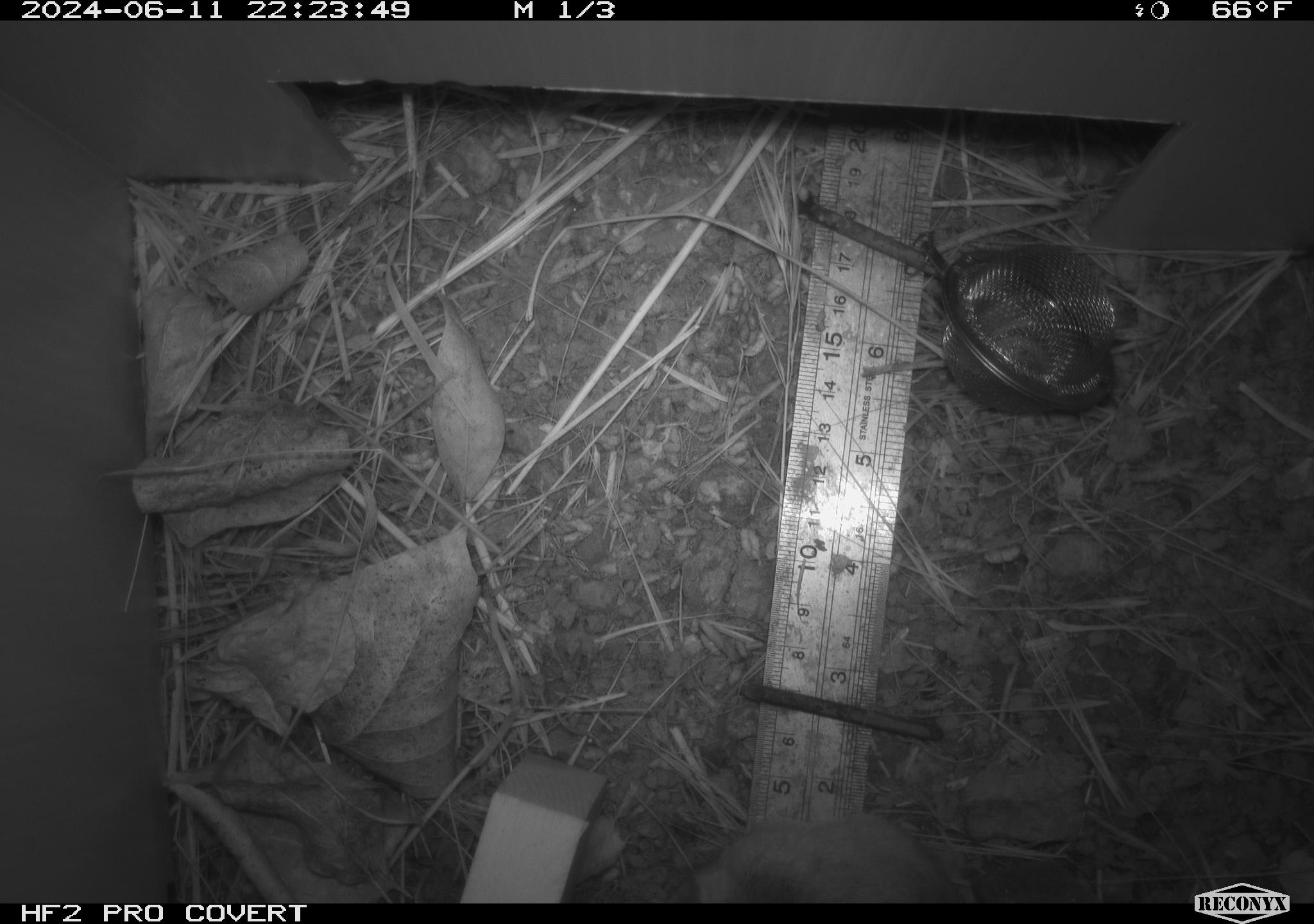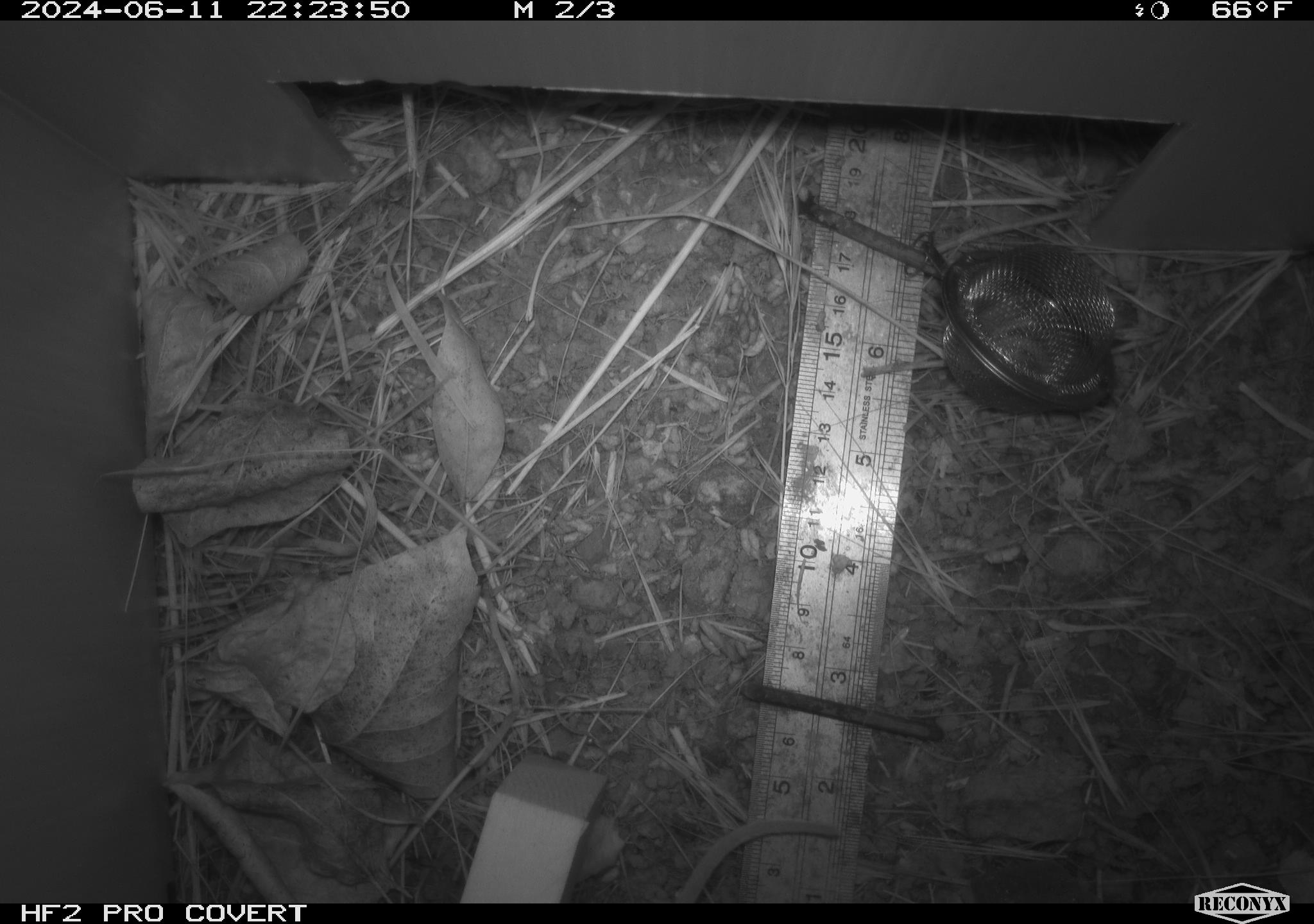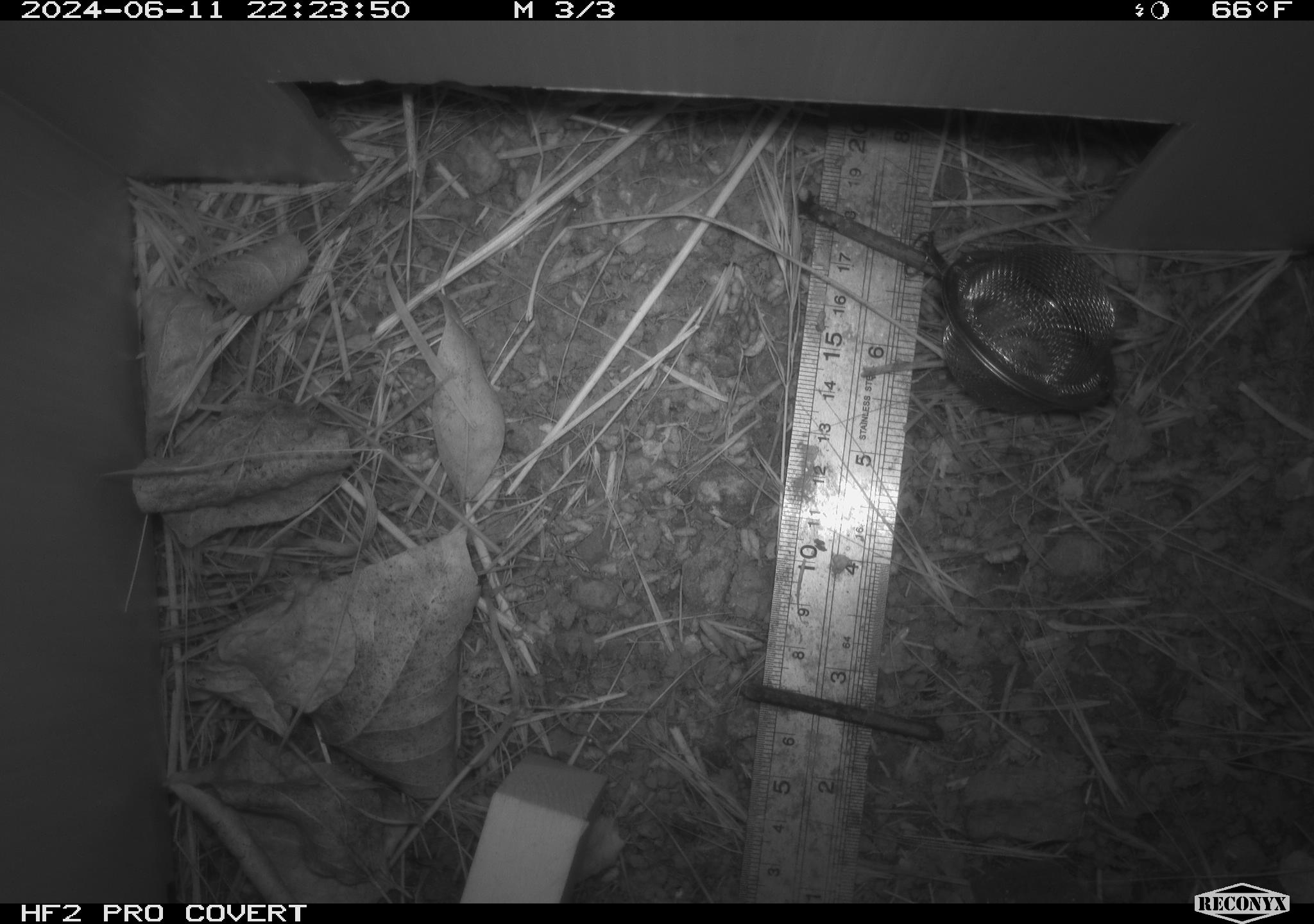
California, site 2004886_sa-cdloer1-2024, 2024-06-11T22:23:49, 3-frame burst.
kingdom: Animalia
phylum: Chordata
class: Mammalia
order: Rodentia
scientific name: Rodentia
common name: mouse species